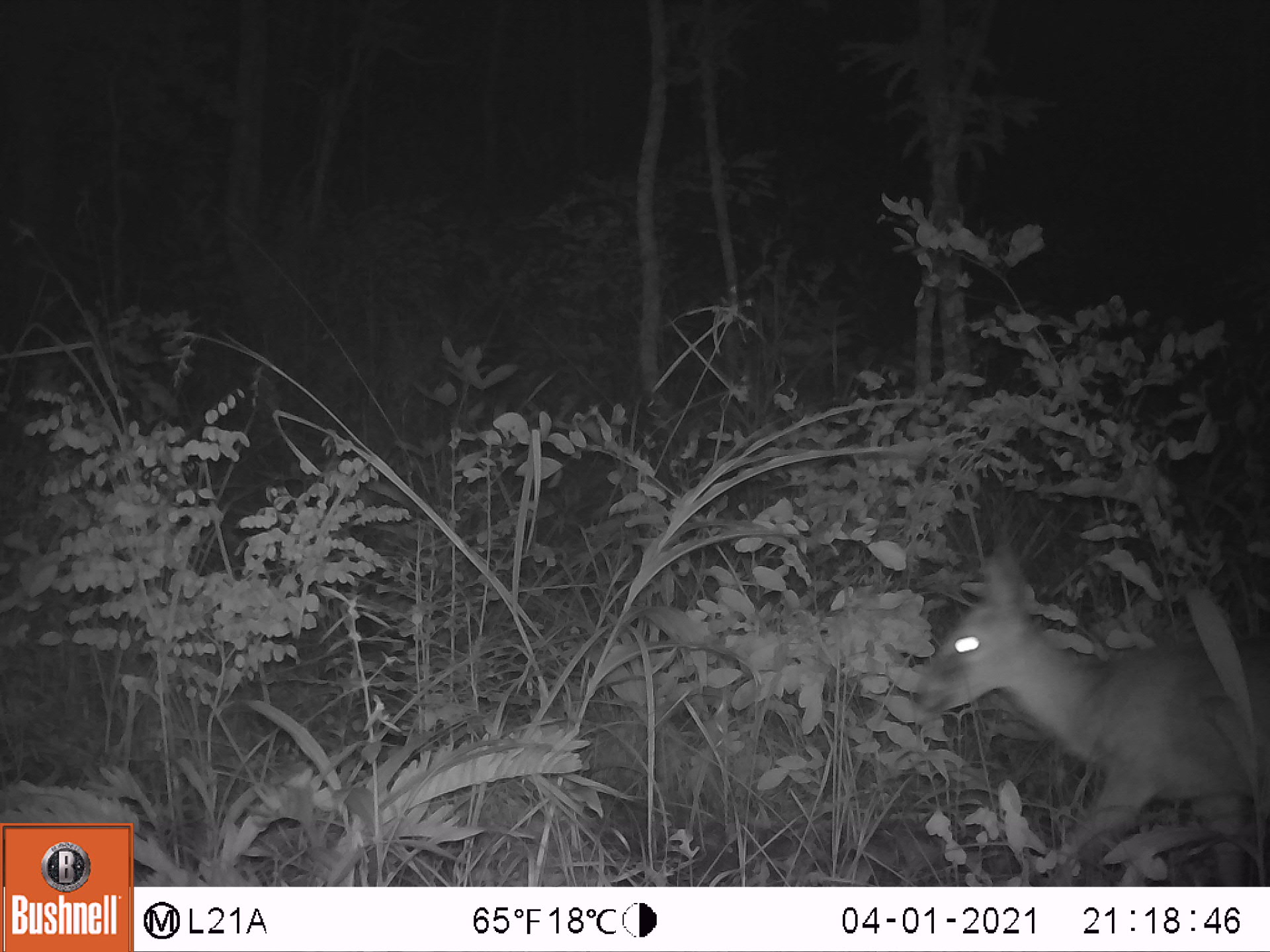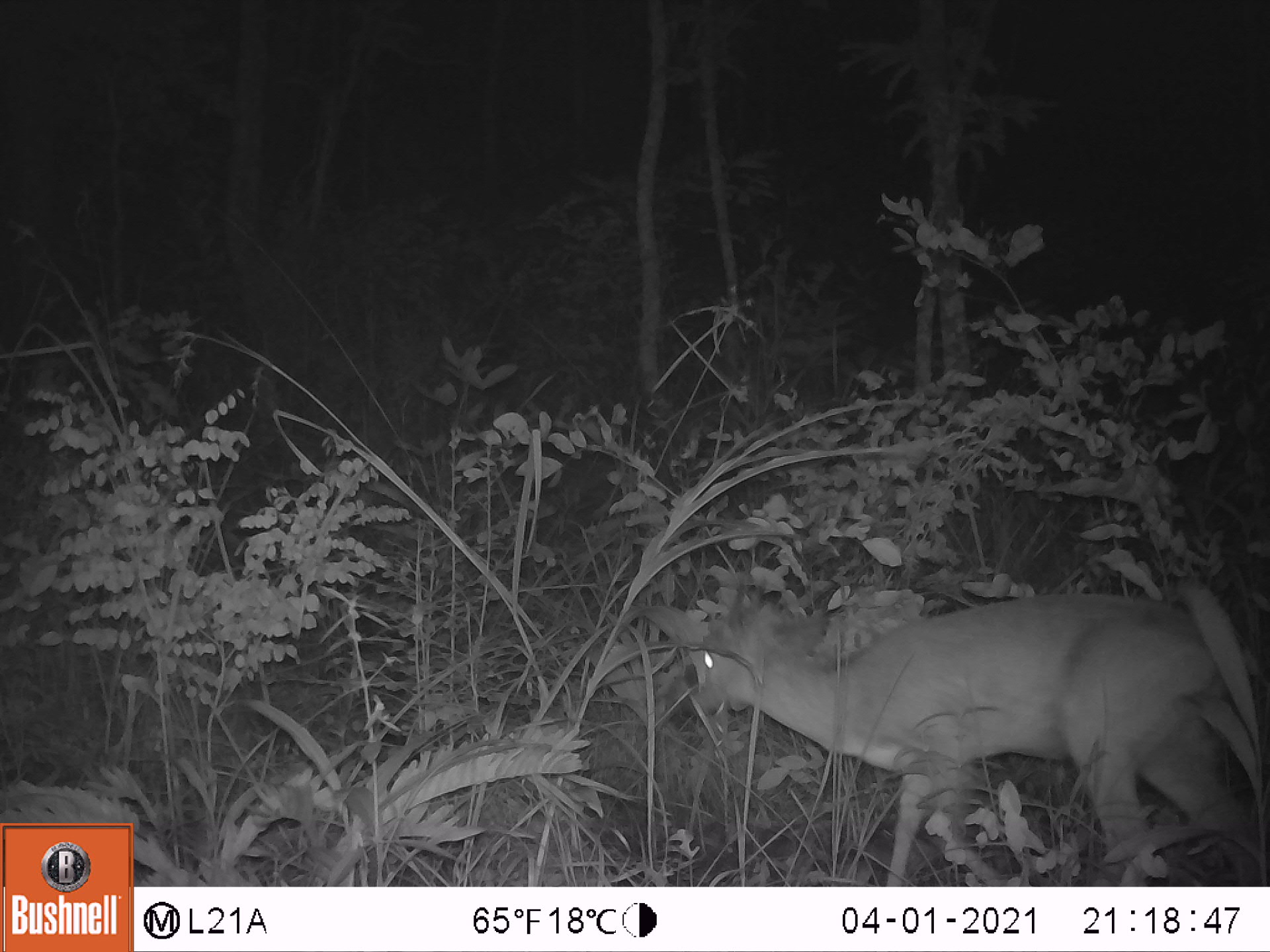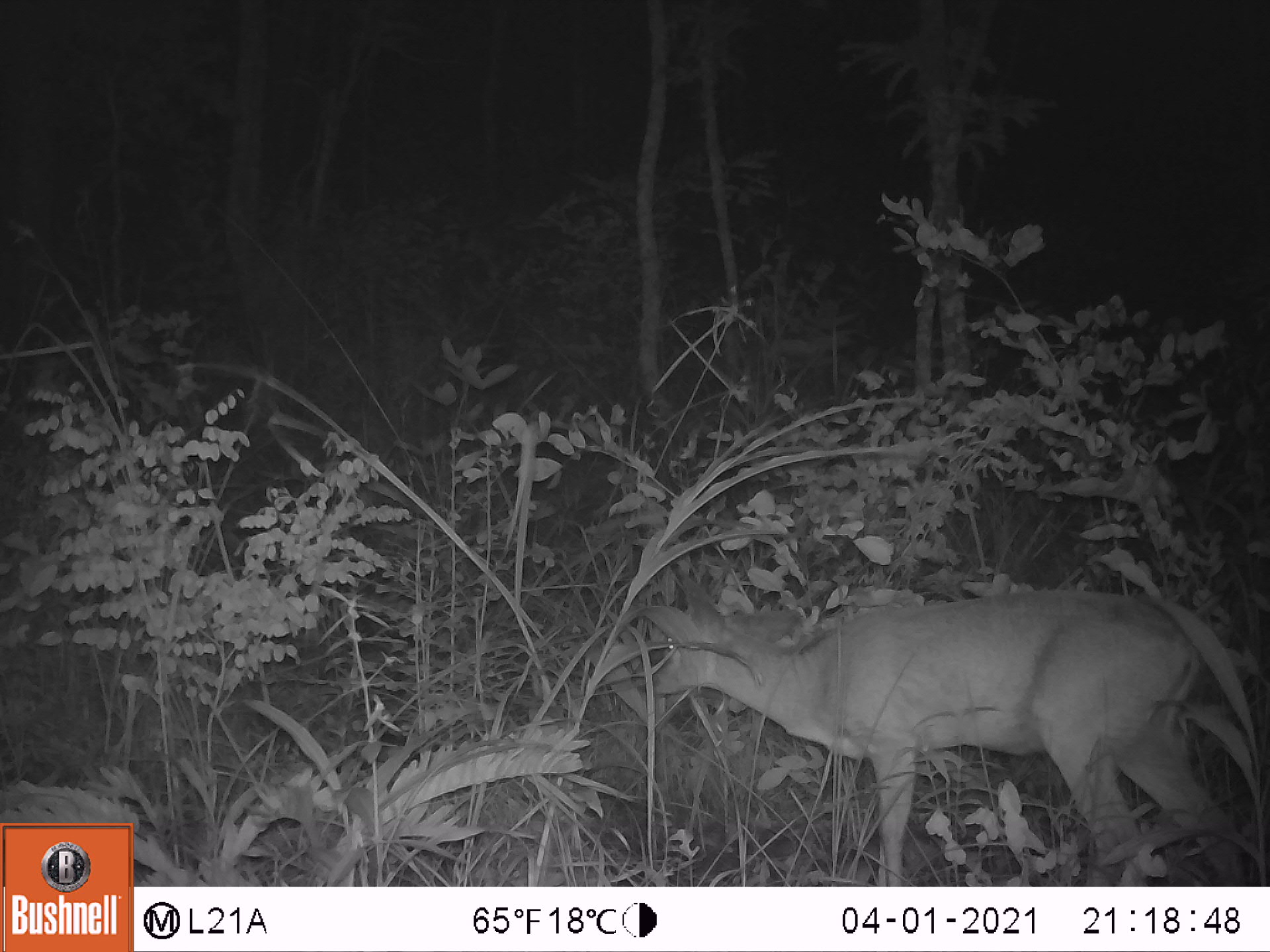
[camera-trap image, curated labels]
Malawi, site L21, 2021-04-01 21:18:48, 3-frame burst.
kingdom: Animalia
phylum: Chordata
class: Mammalia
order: Artiodactyla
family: Bovidae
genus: Sylvicapra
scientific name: Sylvicapra grimmia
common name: common duiker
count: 1